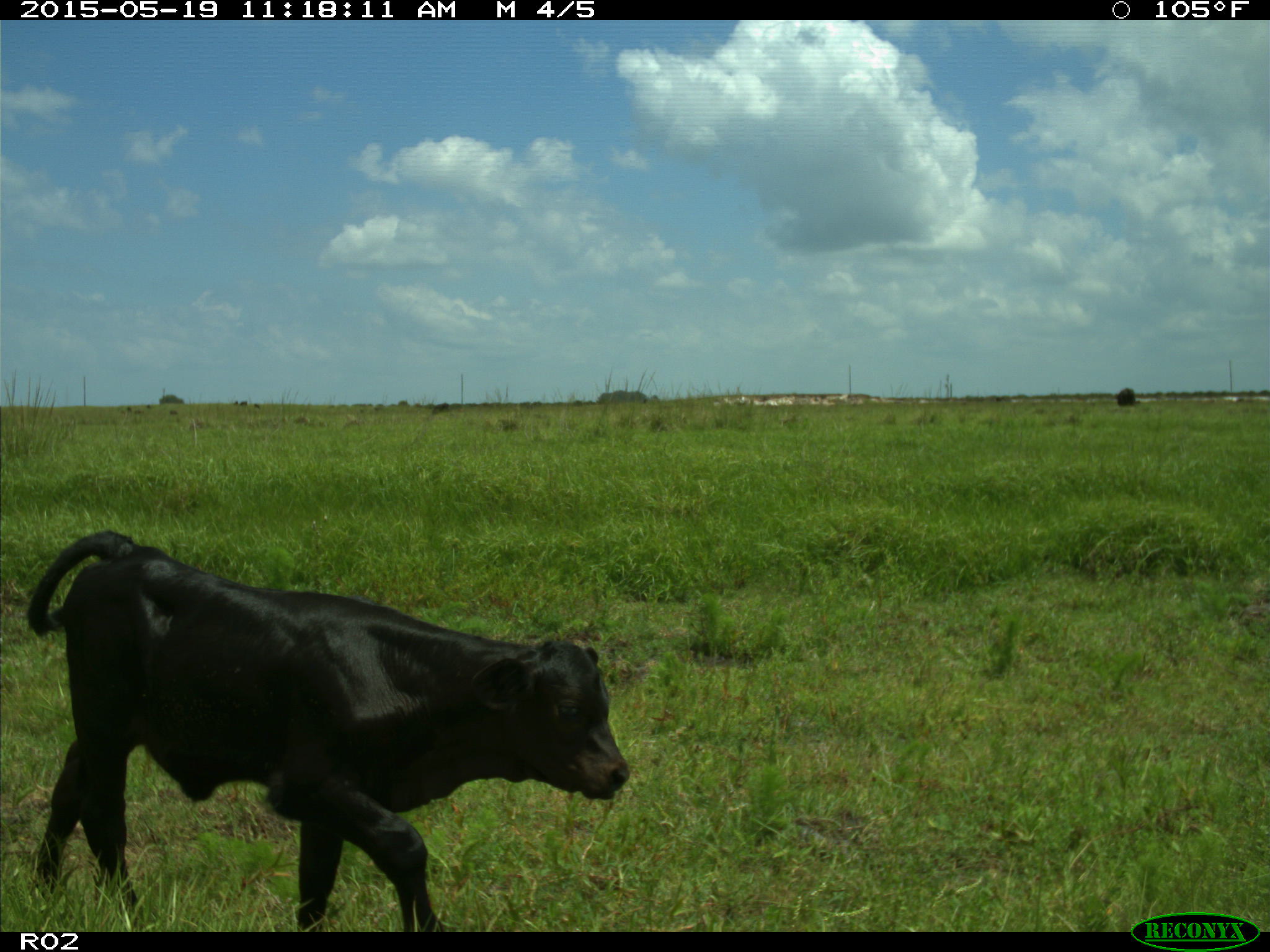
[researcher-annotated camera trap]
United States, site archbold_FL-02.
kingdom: Animalia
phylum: Chordata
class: Mammalia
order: Artiodactyla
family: Bovidae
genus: Bos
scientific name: Bos taurus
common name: domestic cow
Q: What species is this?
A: Bos taurus (domestic cow).